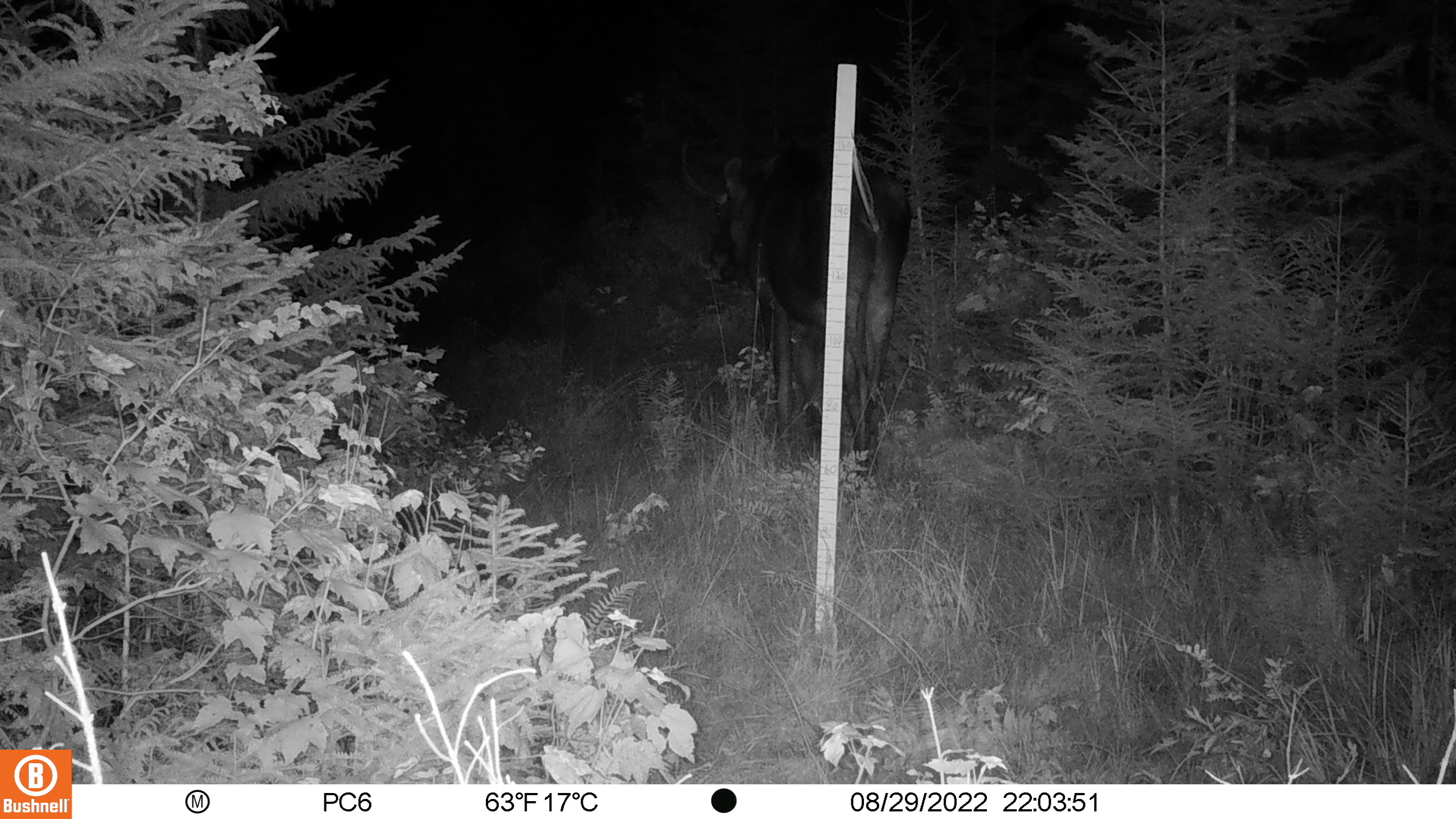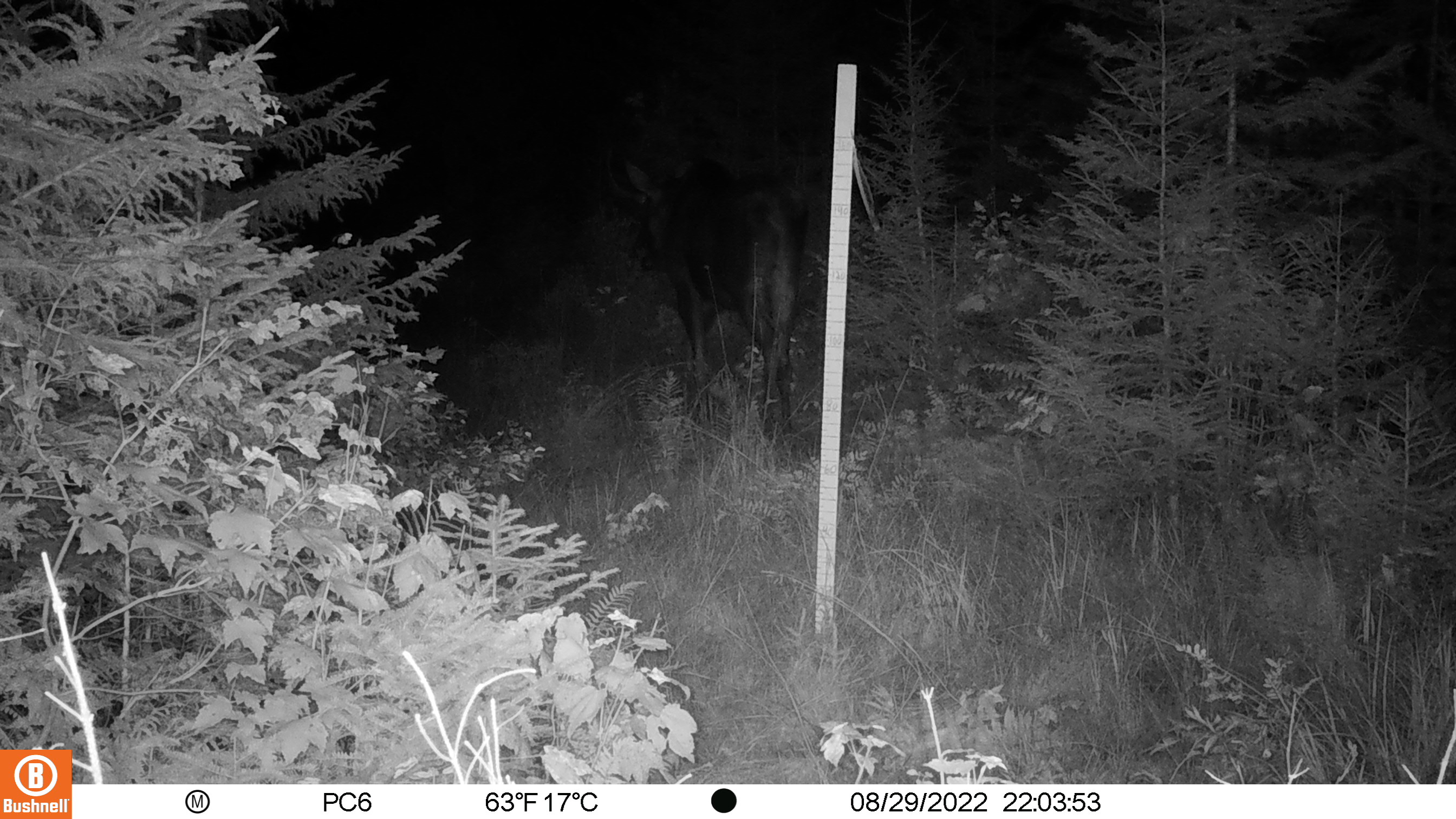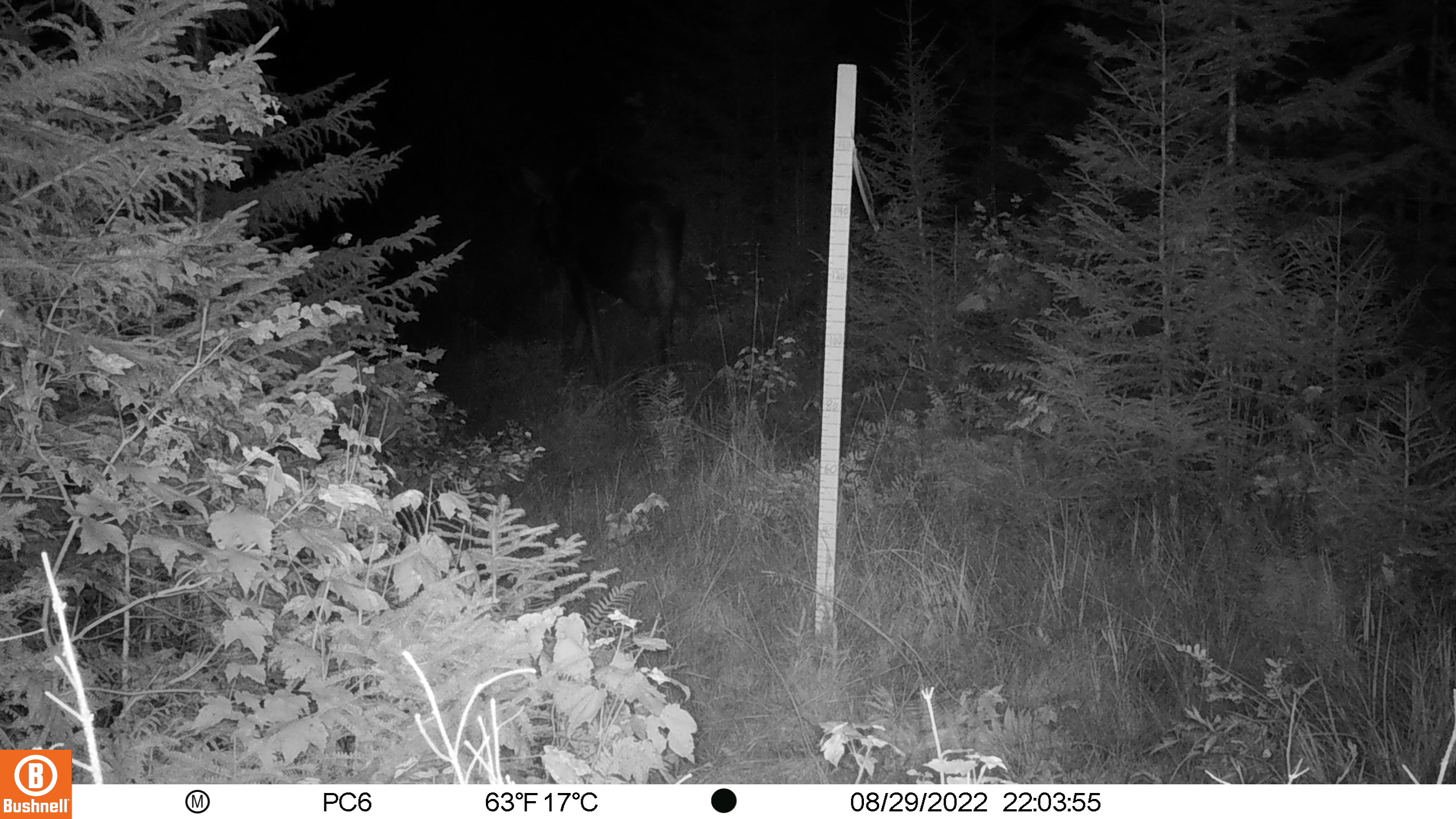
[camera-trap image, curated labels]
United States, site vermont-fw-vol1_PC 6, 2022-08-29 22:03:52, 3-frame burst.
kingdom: Animalia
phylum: Chordata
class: Mammalia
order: Artiodactyla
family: Cervidae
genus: Alces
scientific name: Alces alces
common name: moose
Moose (Alces alces).